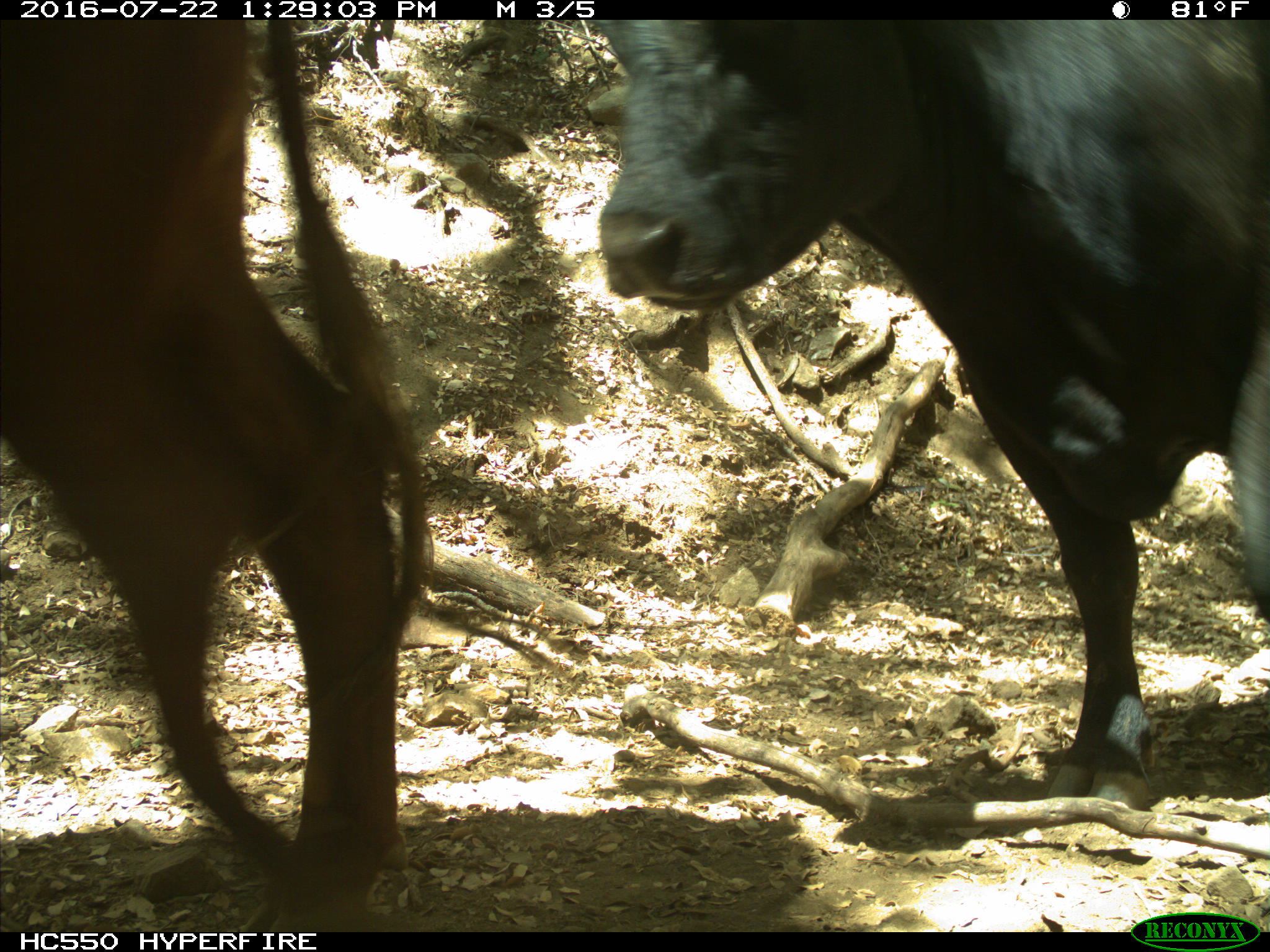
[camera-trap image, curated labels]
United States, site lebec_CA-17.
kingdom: Animalia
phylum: Chordata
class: Mammalia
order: Artiodactyla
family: Bovidae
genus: Bos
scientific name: Bos taurus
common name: domestic cow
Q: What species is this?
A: Bos taurus (domestic cow).